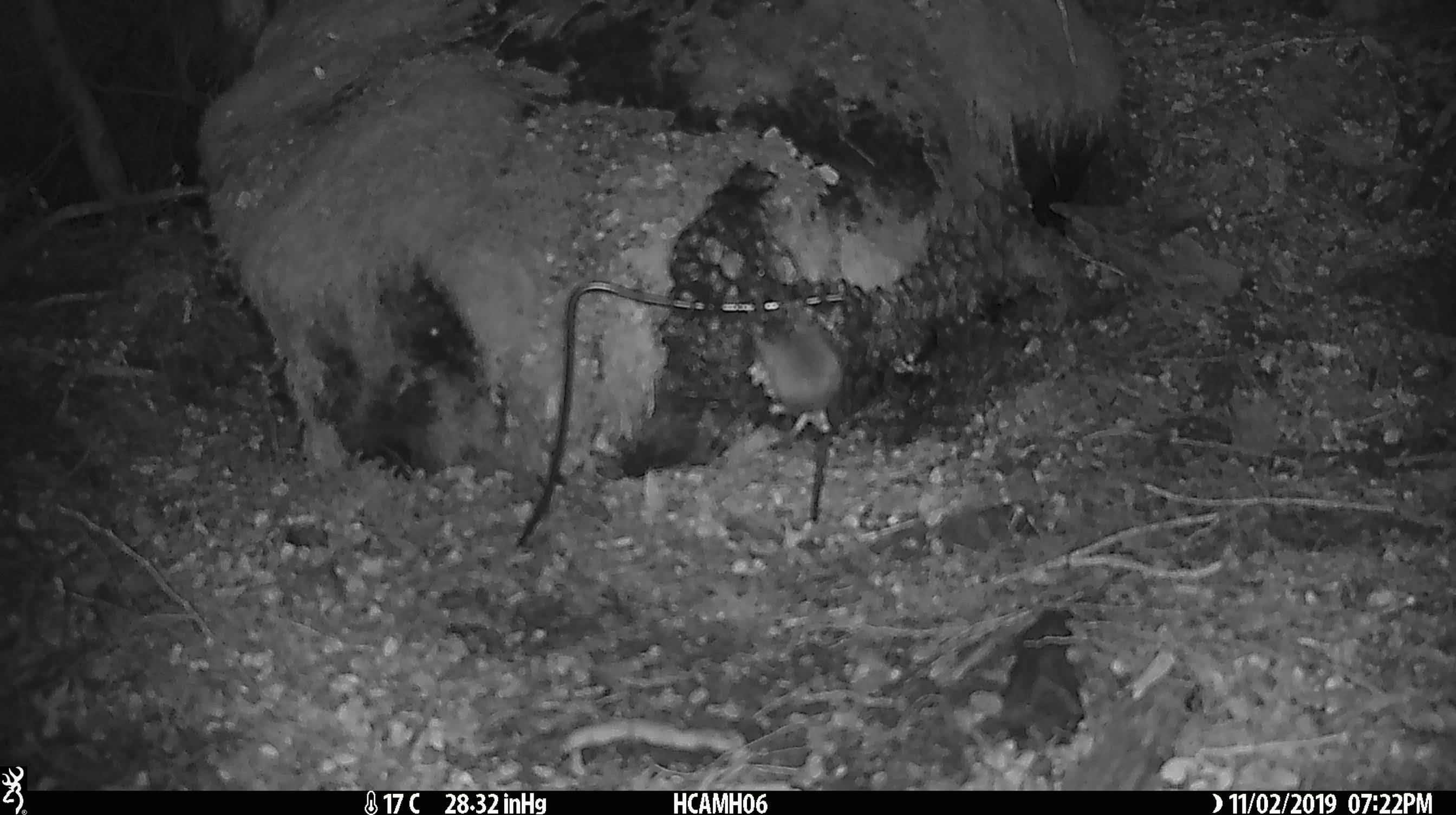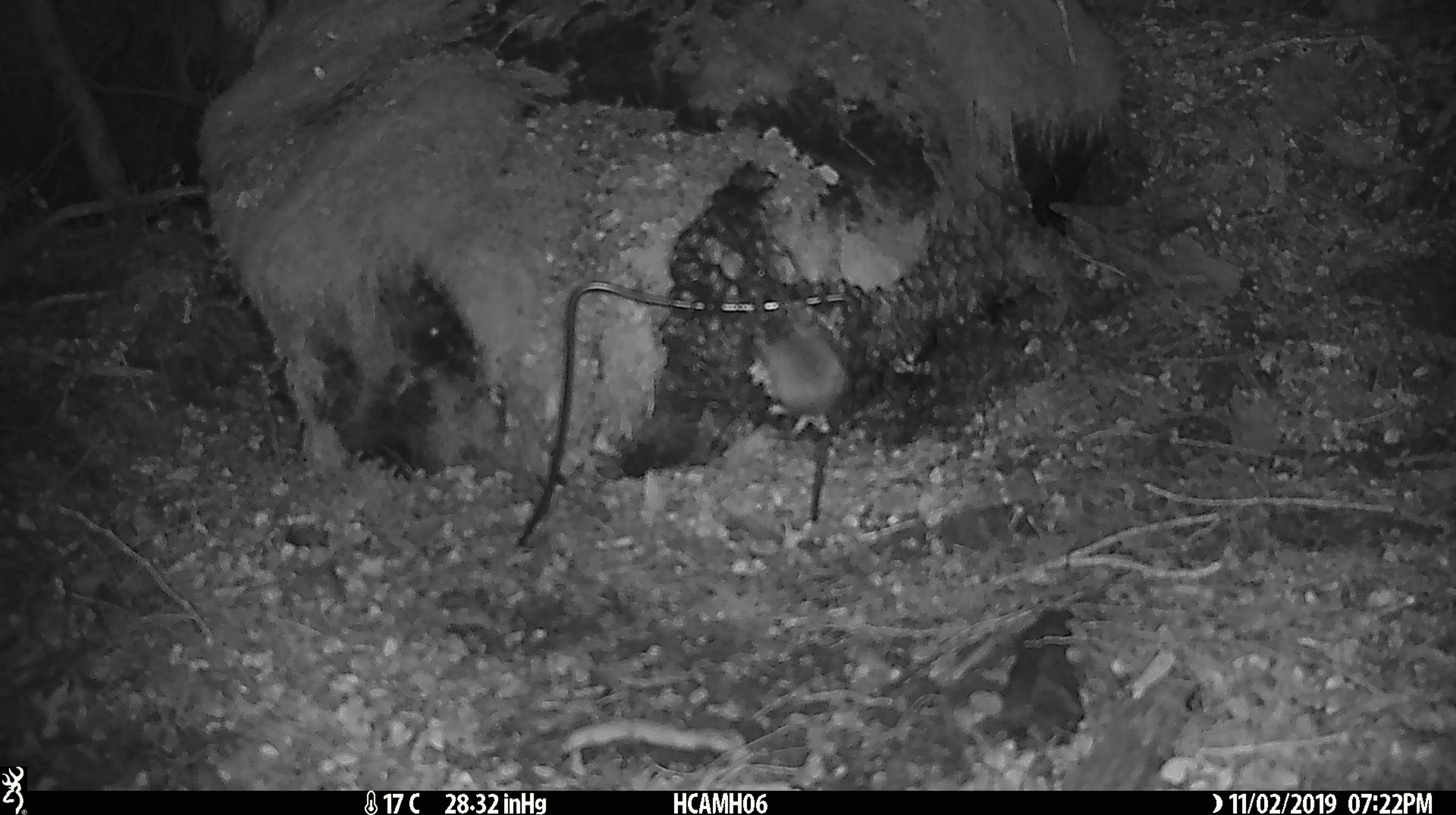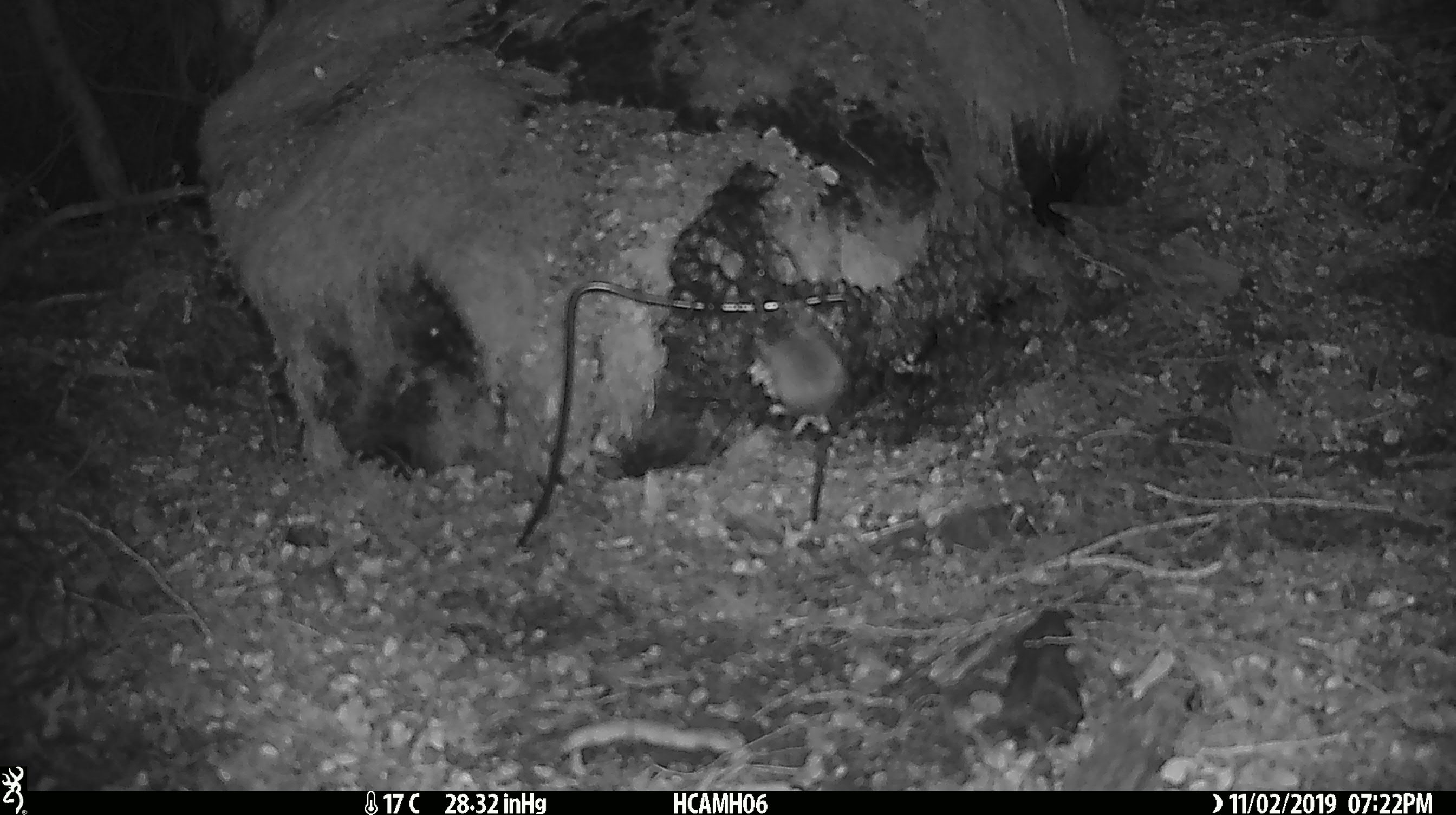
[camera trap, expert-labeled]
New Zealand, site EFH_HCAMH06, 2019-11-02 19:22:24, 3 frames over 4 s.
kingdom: Animalia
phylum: Chordata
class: Mammalia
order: Rodentia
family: Muridae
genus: Mus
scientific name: Mus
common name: mouse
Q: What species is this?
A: Mouse (Mus).